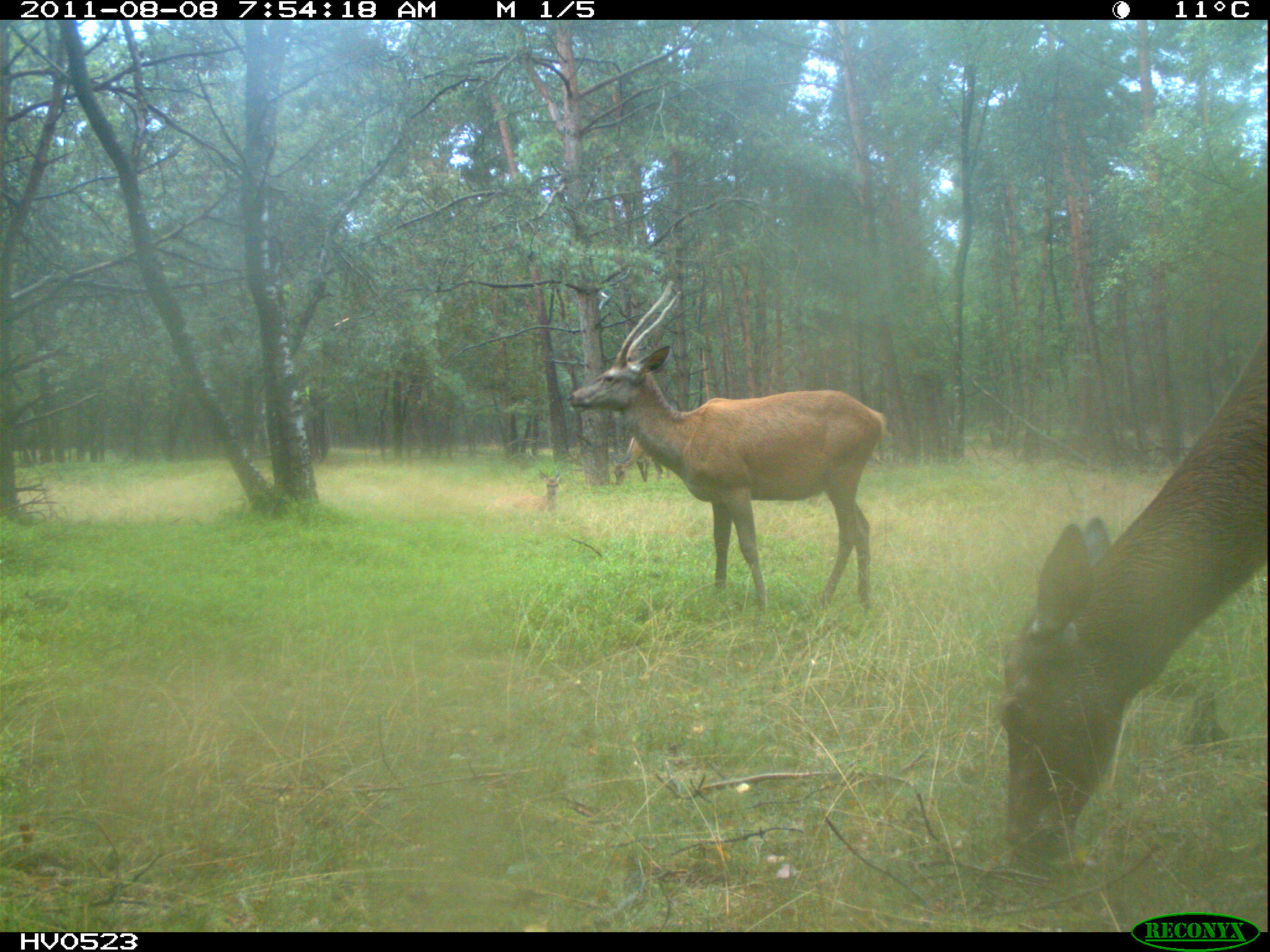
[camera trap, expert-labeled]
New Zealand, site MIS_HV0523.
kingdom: Animalia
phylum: Chordata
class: Mammalia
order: Artiodactyla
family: Cervidae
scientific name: Cervidae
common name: deer